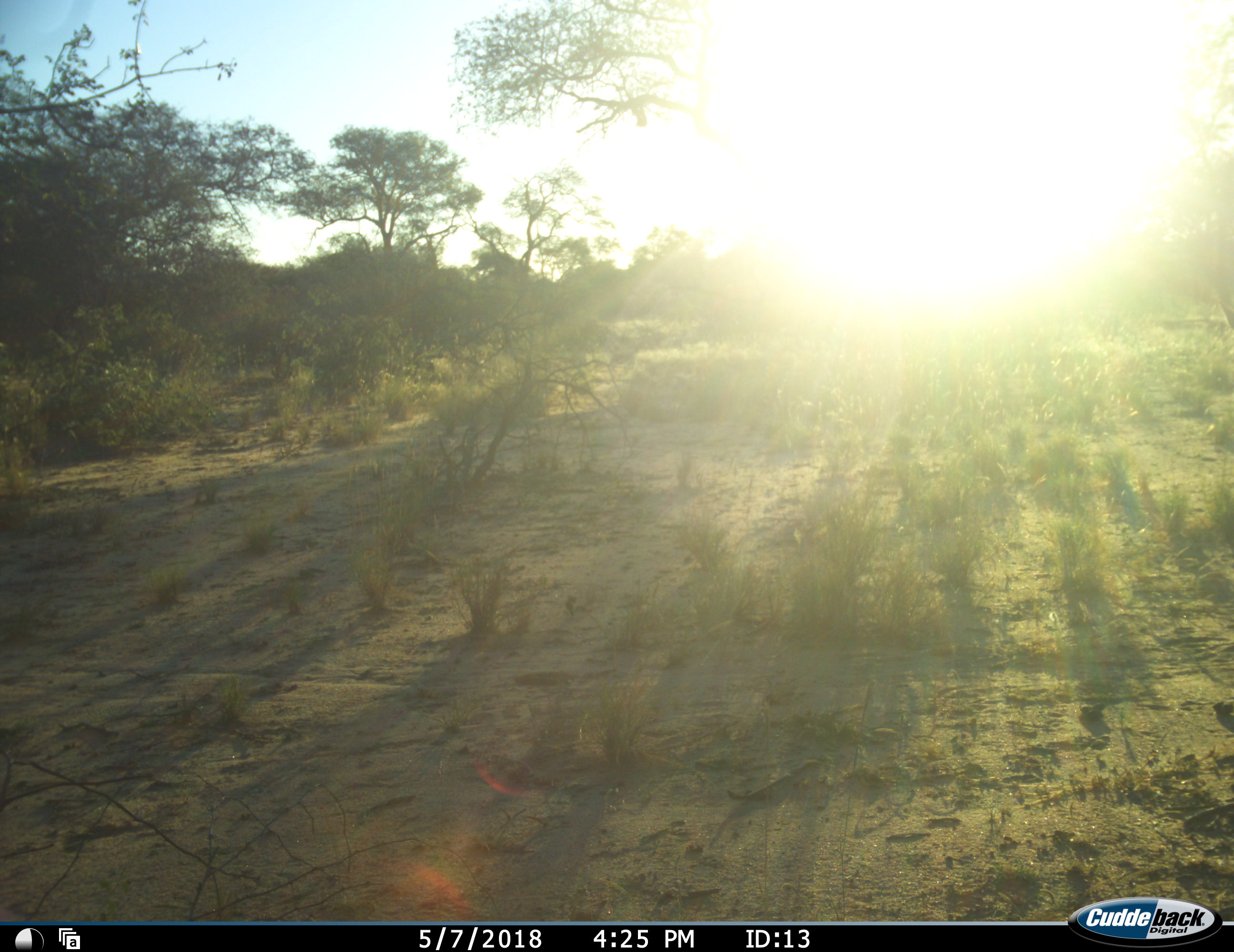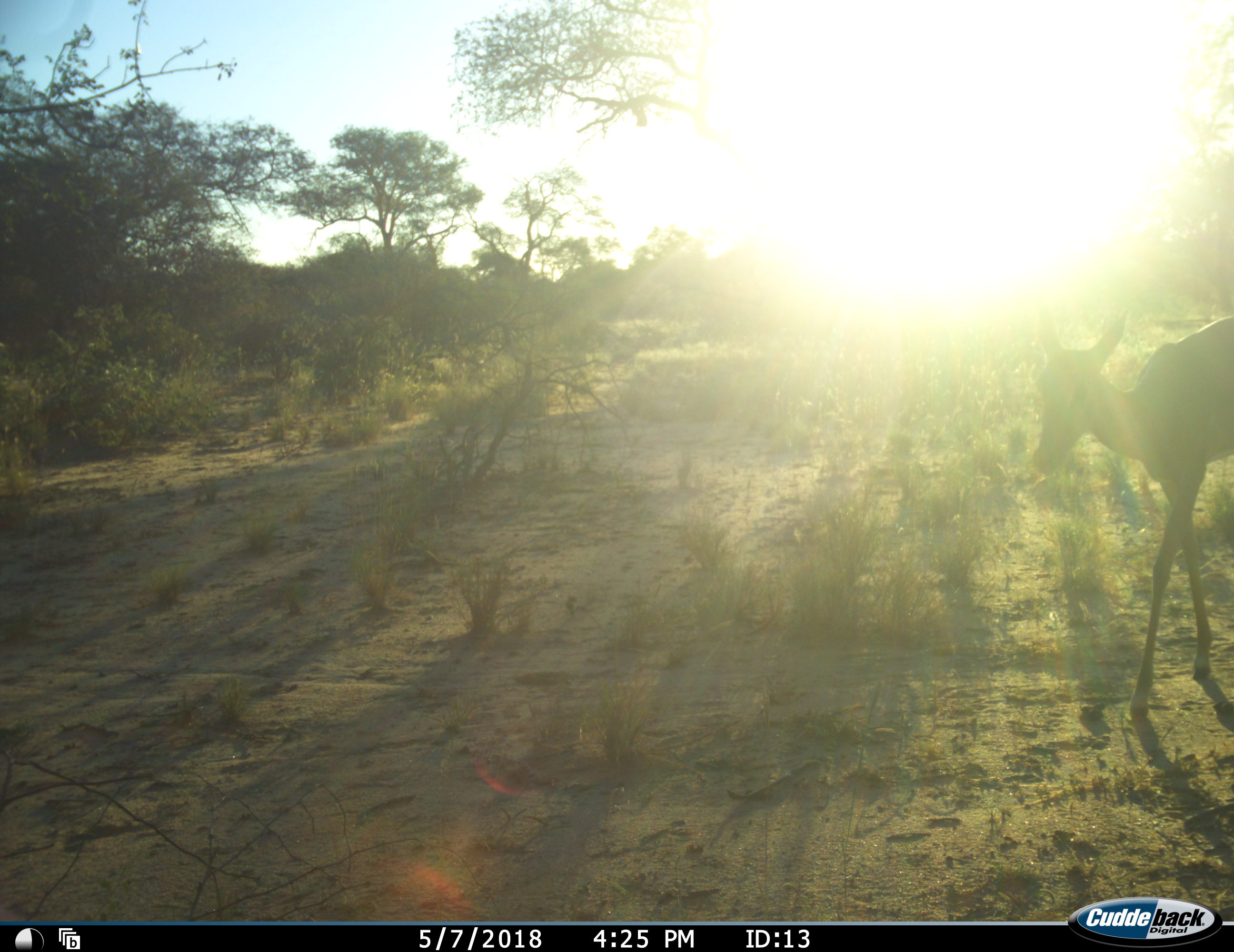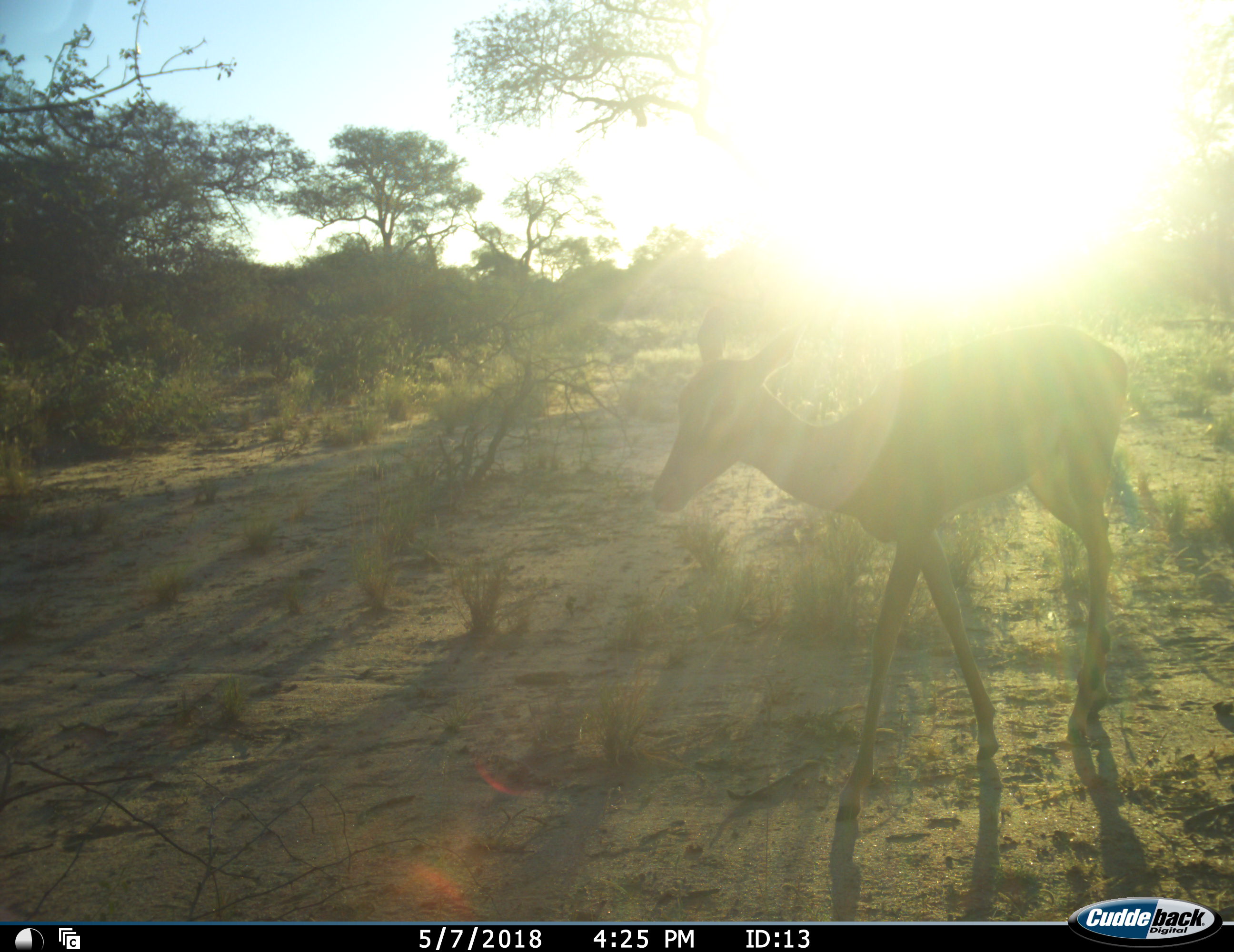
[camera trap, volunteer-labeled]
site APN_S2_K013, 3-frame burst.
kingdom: Animalia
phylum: Chordata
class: Mammalia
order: Artiodactyla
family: Bovidae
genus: Aepyceros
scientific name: Aepyceros melampus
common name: impala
Impala (Aepyceros melampus), count 1. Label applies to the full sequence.